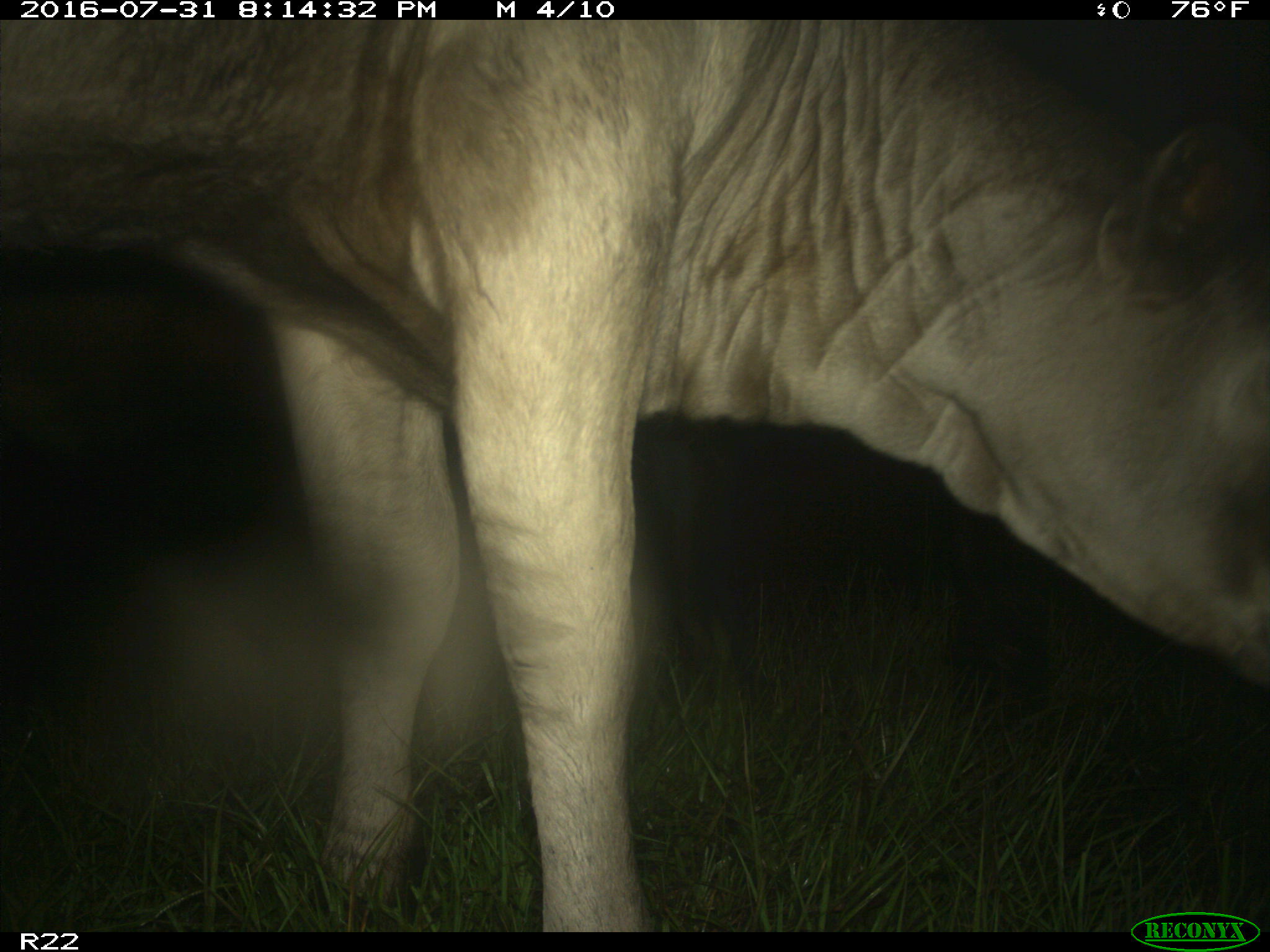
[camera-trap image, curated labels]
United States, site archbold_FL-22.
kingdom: Animalia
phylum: Chordata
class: Mammalia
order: Artiodactyla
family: Bovidae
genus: Bos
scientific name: Bos taurus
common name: domestic cow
Bos taurus (domestic cow).